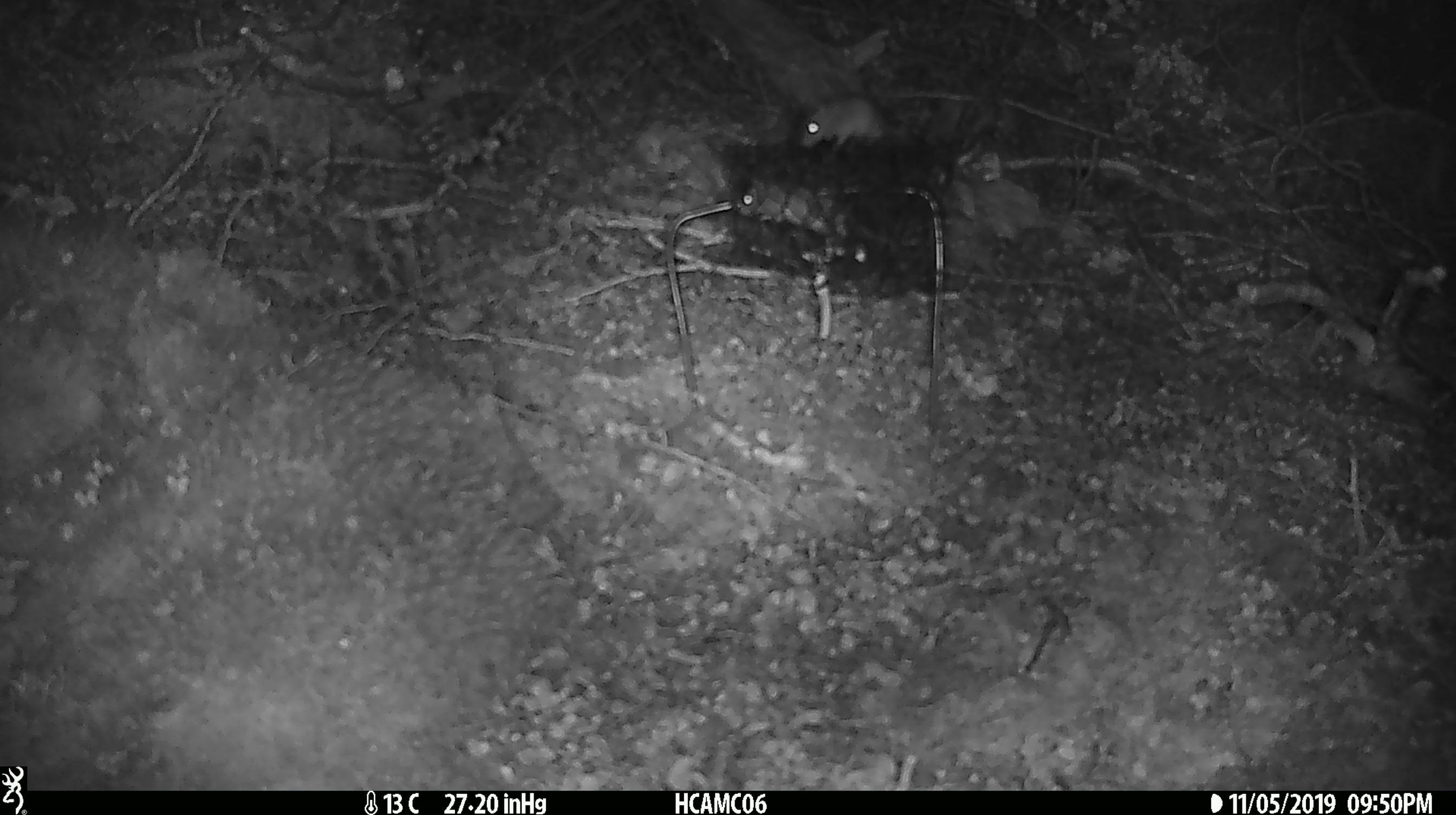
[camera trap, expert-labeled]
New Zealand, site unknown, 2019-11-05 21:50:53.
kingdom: Animalia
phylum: Chordata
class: Mammalia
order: Rodentia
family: Muridae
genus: Mus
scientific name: Mus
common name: mouse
Mouse (Mus).